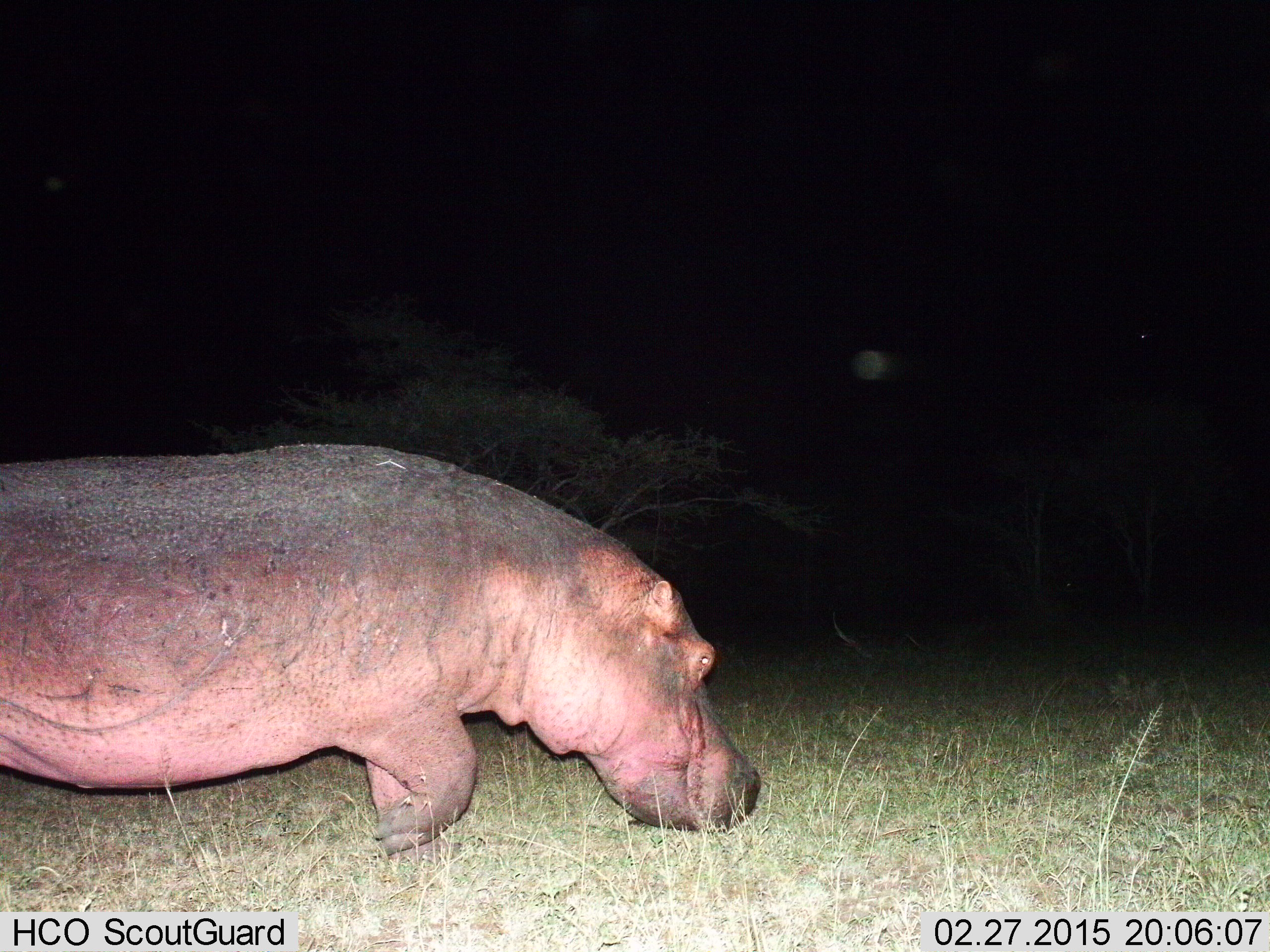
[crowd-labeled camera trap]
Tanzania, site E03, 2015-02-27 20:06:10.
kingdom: Animalia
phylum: Chordata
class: Mammalia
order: Artiodactyla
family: Hippopotamidae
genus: Hippopotamus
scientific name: Hippopotamus amphibius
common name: hippopotamus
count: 1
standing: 10%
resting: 0%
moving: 50%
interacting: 0%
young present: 0%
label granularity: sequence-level